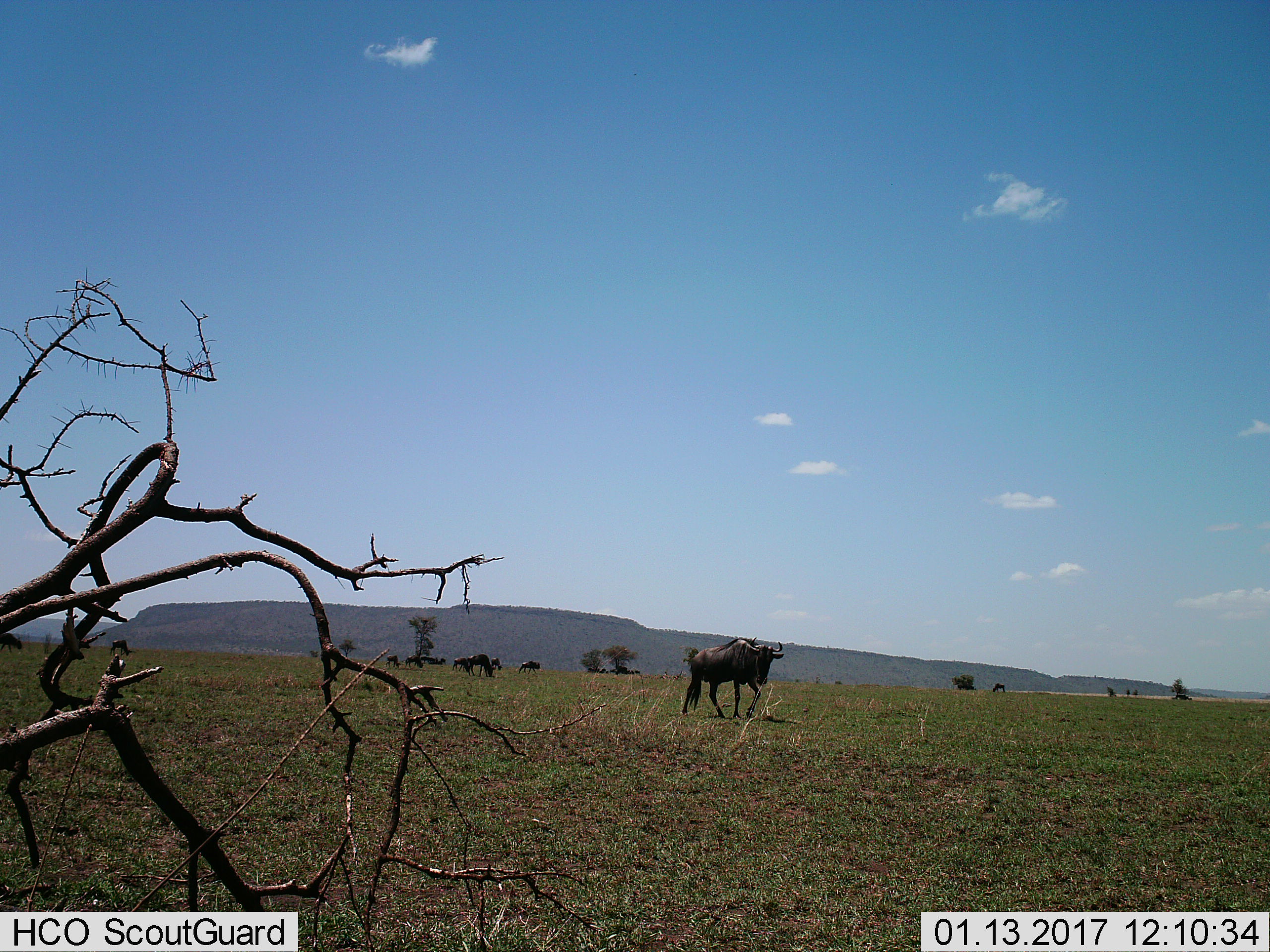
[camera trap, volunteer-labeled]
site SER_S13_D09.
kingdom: Animalia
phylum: Chordata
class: Mammalia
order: Artiodactyla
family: Bovidae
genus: Connochaetes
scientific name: Connochaetes taurinus taurinus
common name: blue wildebeest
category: wildebeestblue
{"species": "wildebeestblue (blue wildebeest) (Connochaetes taurinus taurinus)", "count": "11-50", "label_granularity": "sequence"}